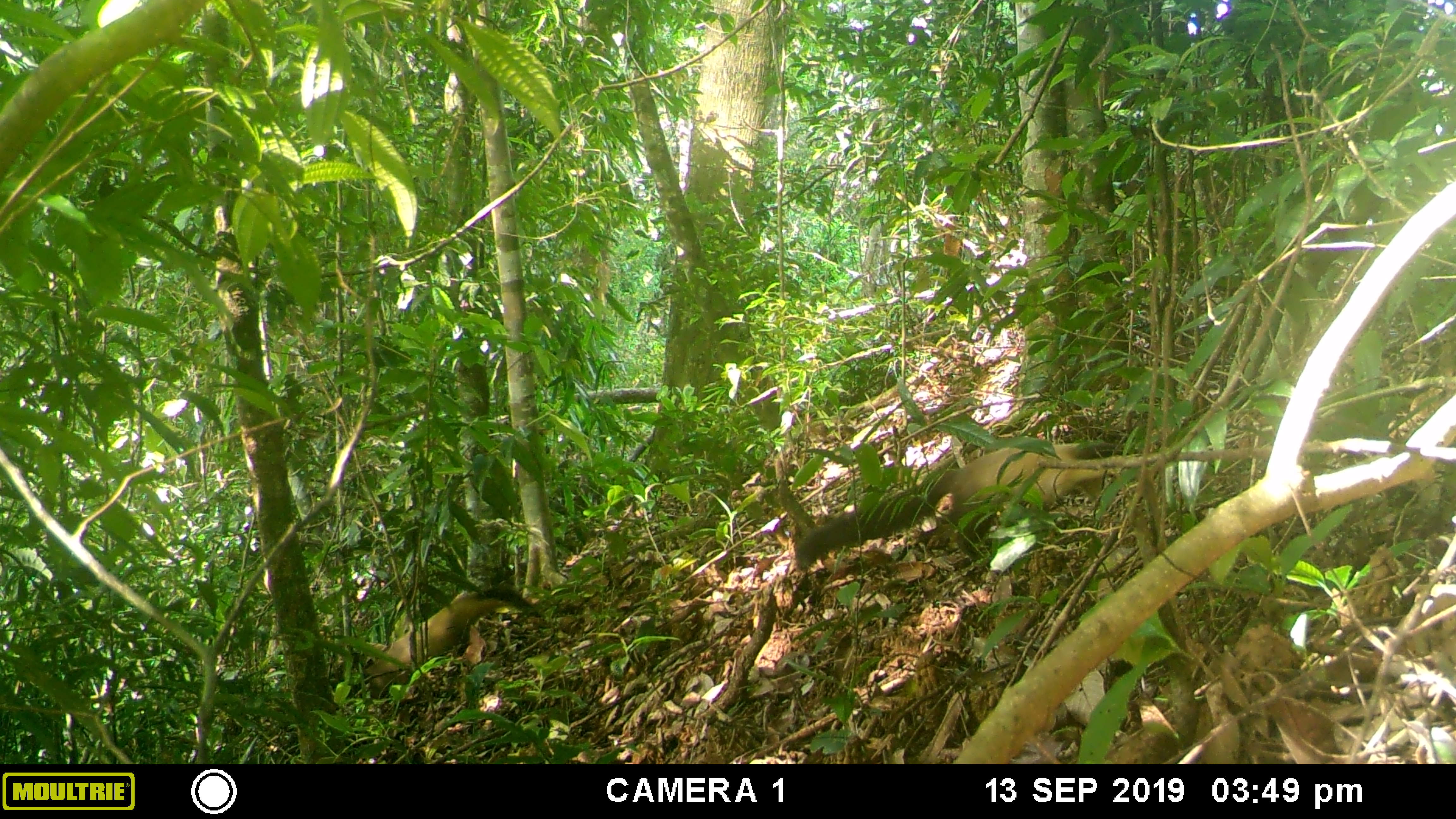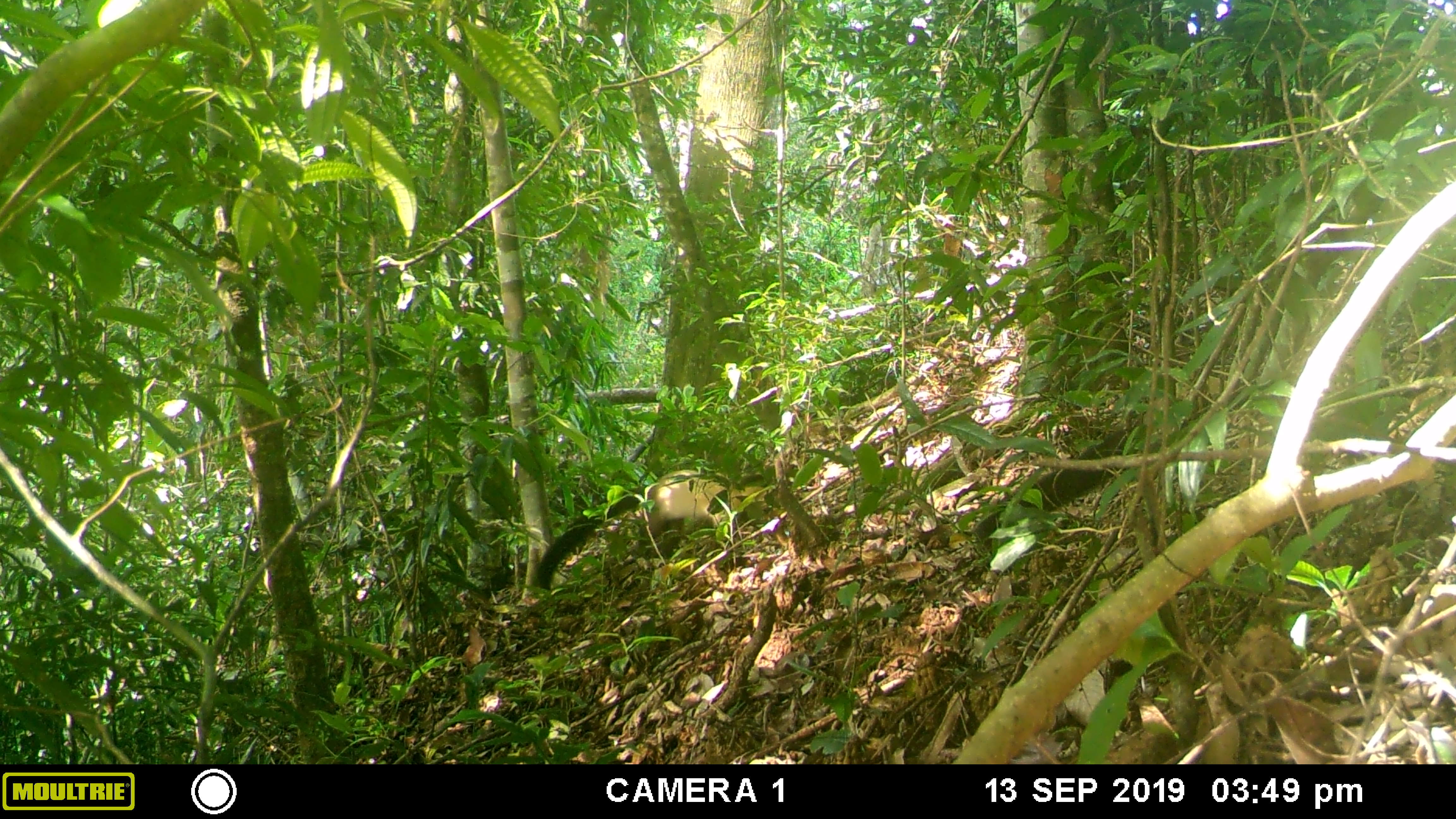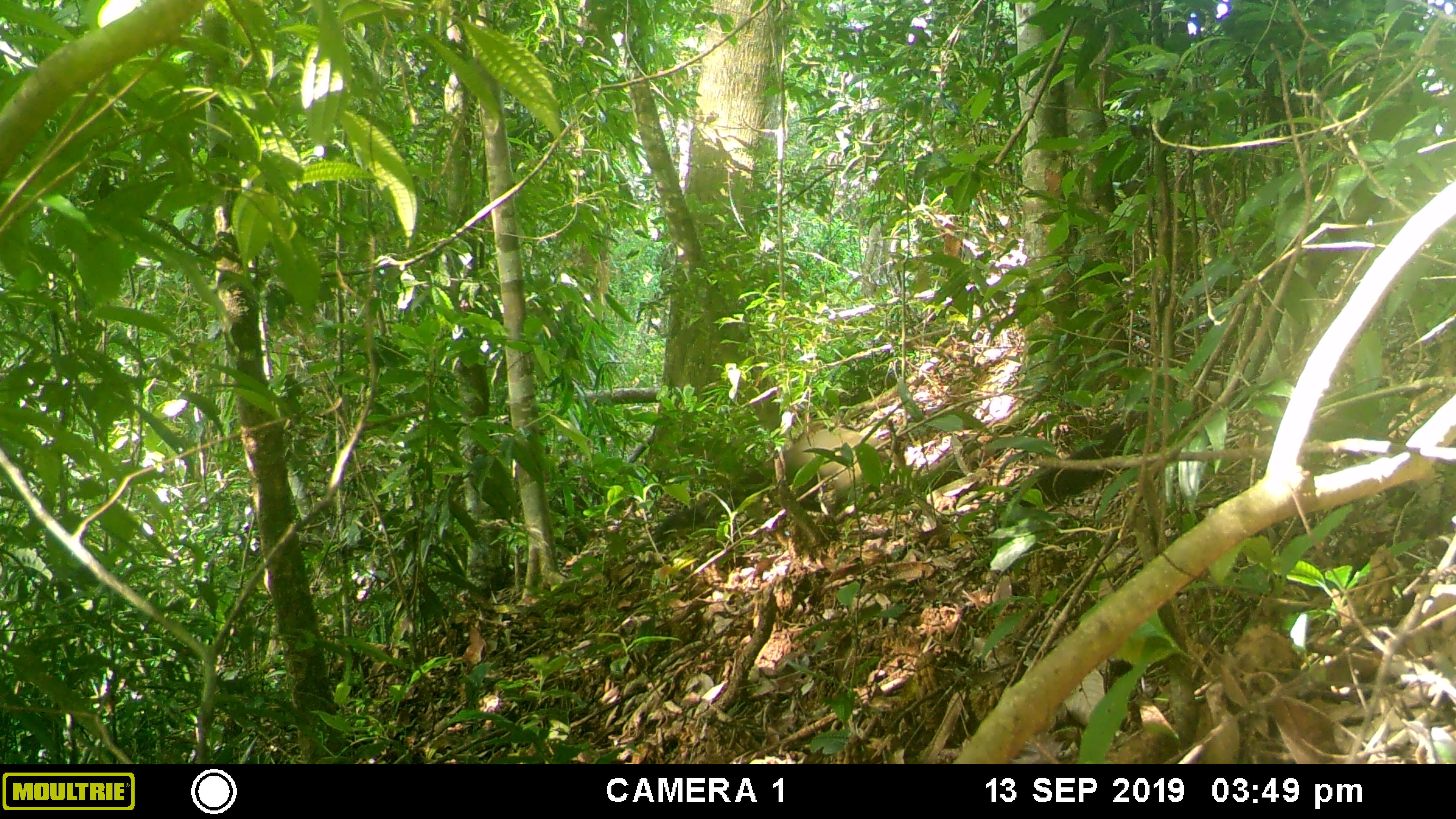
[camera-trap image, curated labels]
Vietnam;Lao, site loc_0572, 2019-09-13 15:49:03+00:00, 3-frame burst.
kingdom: Animalia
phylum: Chordata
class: Mammalia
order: Carnivora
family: Mustelidae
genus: Martes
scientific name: Martes flavigula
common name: yellow-throated marten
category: yellow throated marten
Yellow throated marten (yellow-throated marten) (Martes flavigula). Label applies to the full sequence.